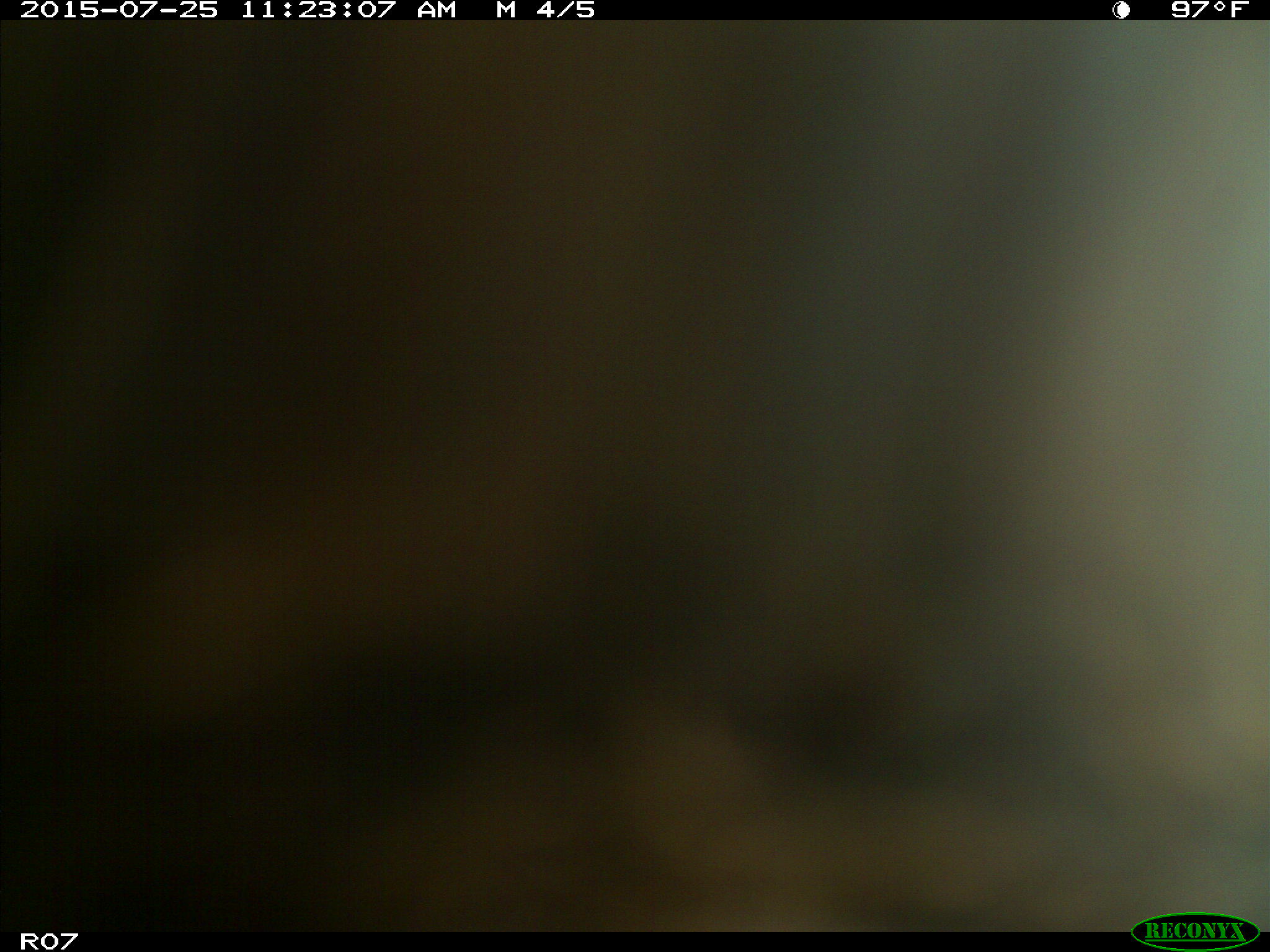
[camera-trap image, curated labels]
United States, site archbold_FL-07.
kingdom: Animalia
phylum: Chordata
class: Mammalia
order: Artiodactyla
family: Bovidae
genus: Bos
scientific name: Bos taurus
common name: domestic cow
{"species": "Bos taurus (domestic cow)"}